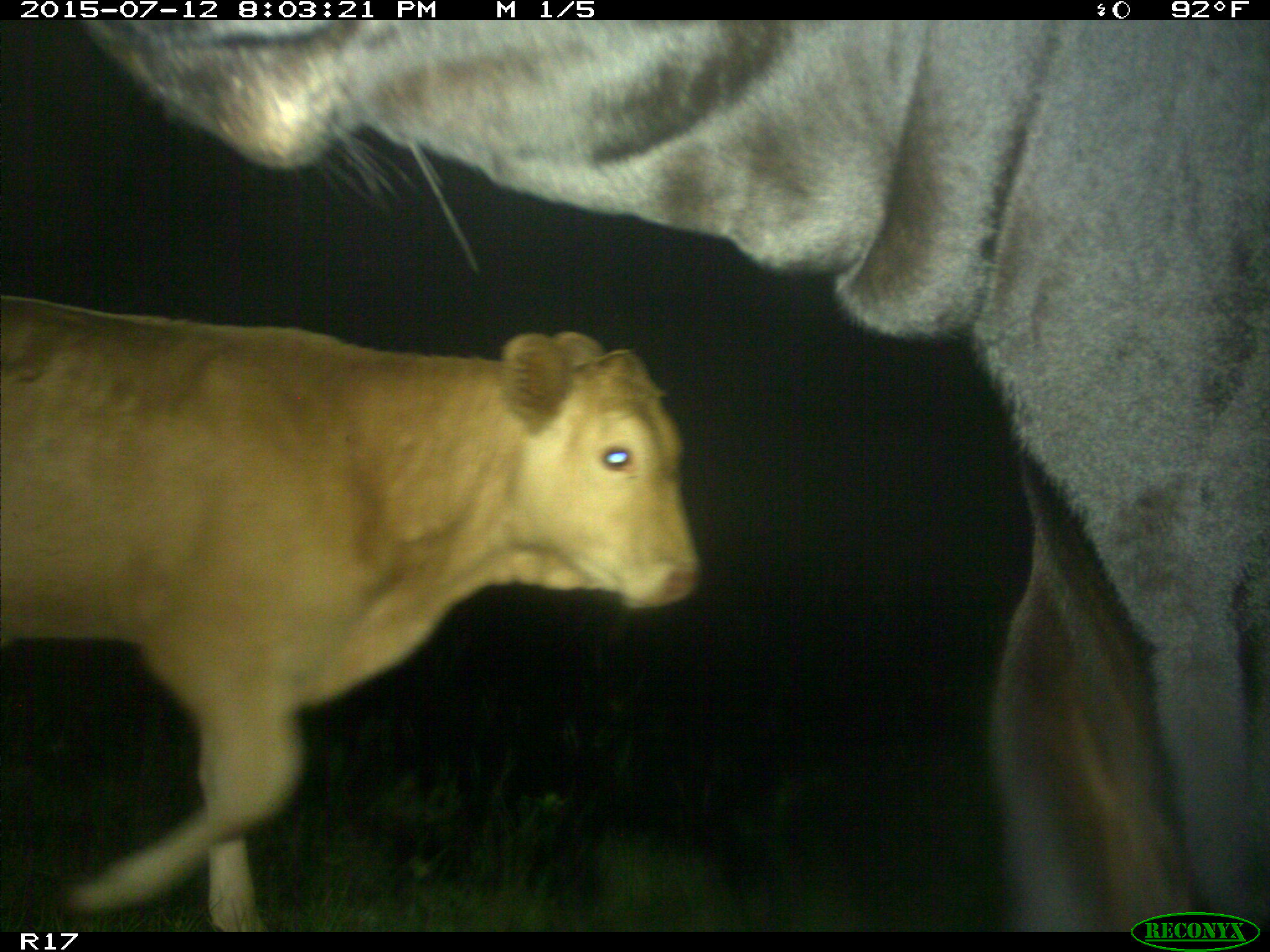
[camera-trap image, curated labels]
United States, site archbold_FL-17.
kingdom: Animalia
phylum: Chordata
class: Mammalia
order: Artiodactyla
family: Bovidae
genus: Bos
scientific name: Bos taurus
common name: domestic cow